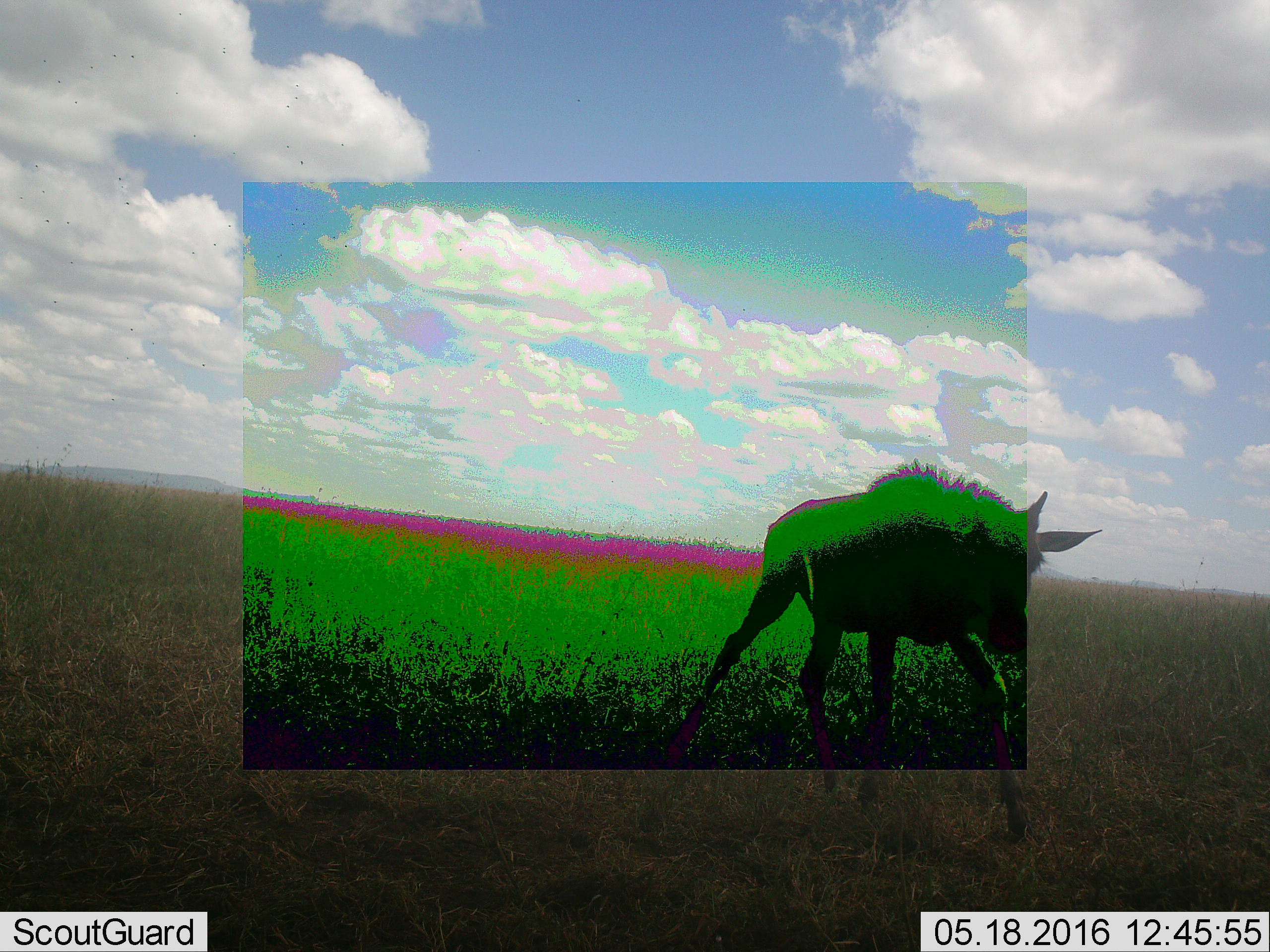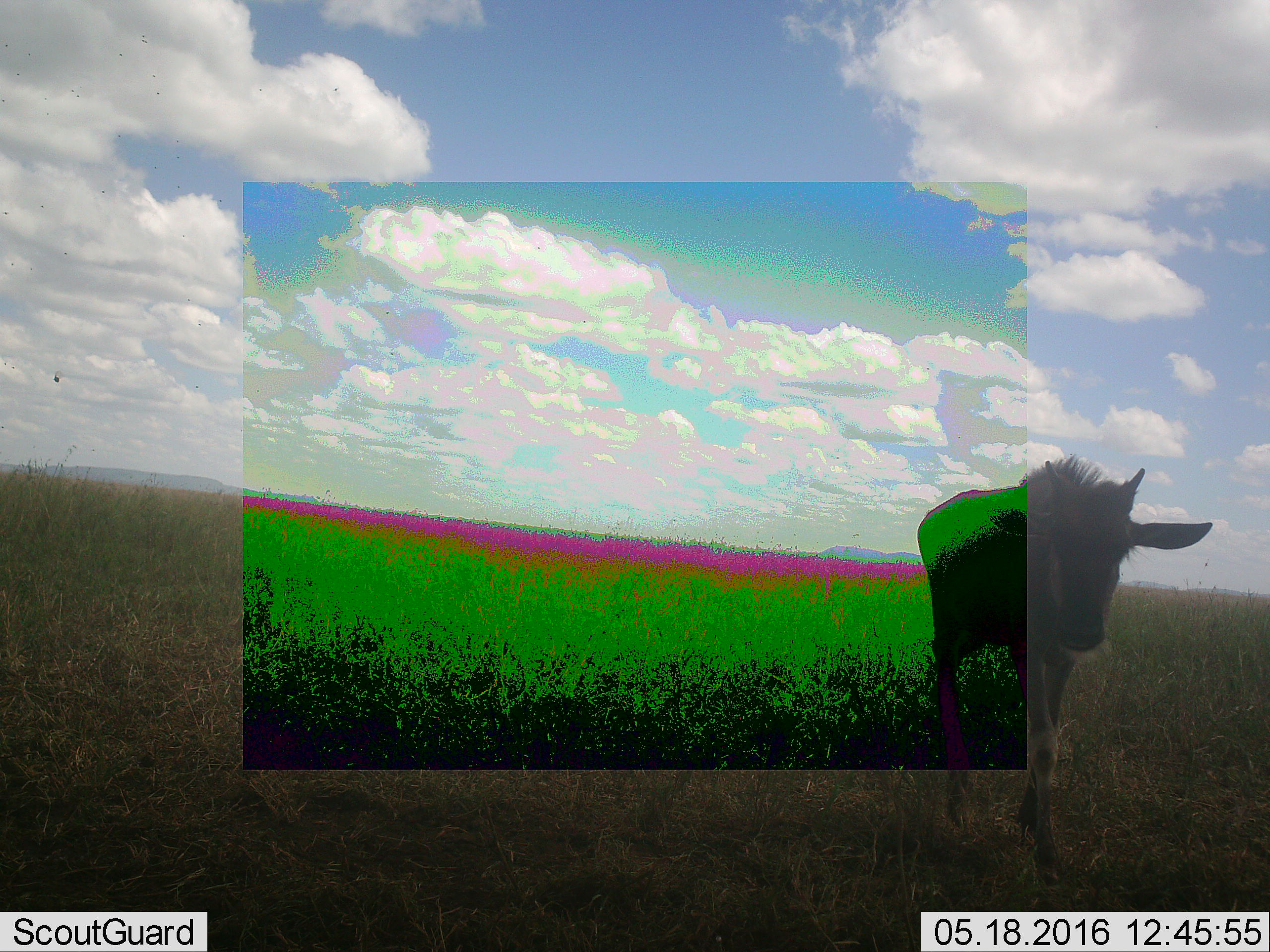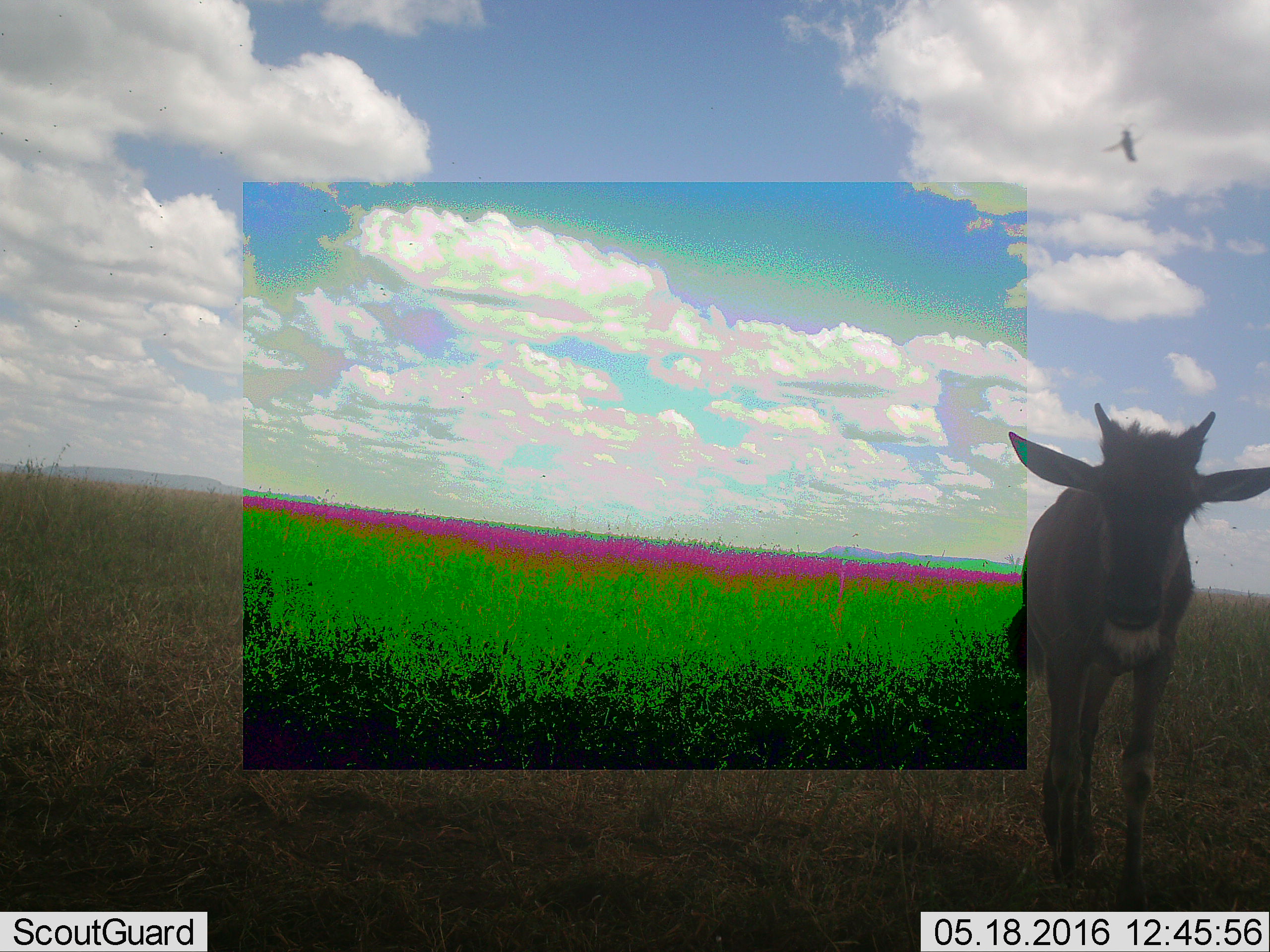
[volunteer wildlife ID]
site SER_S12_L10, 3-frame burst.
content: unidentified animal